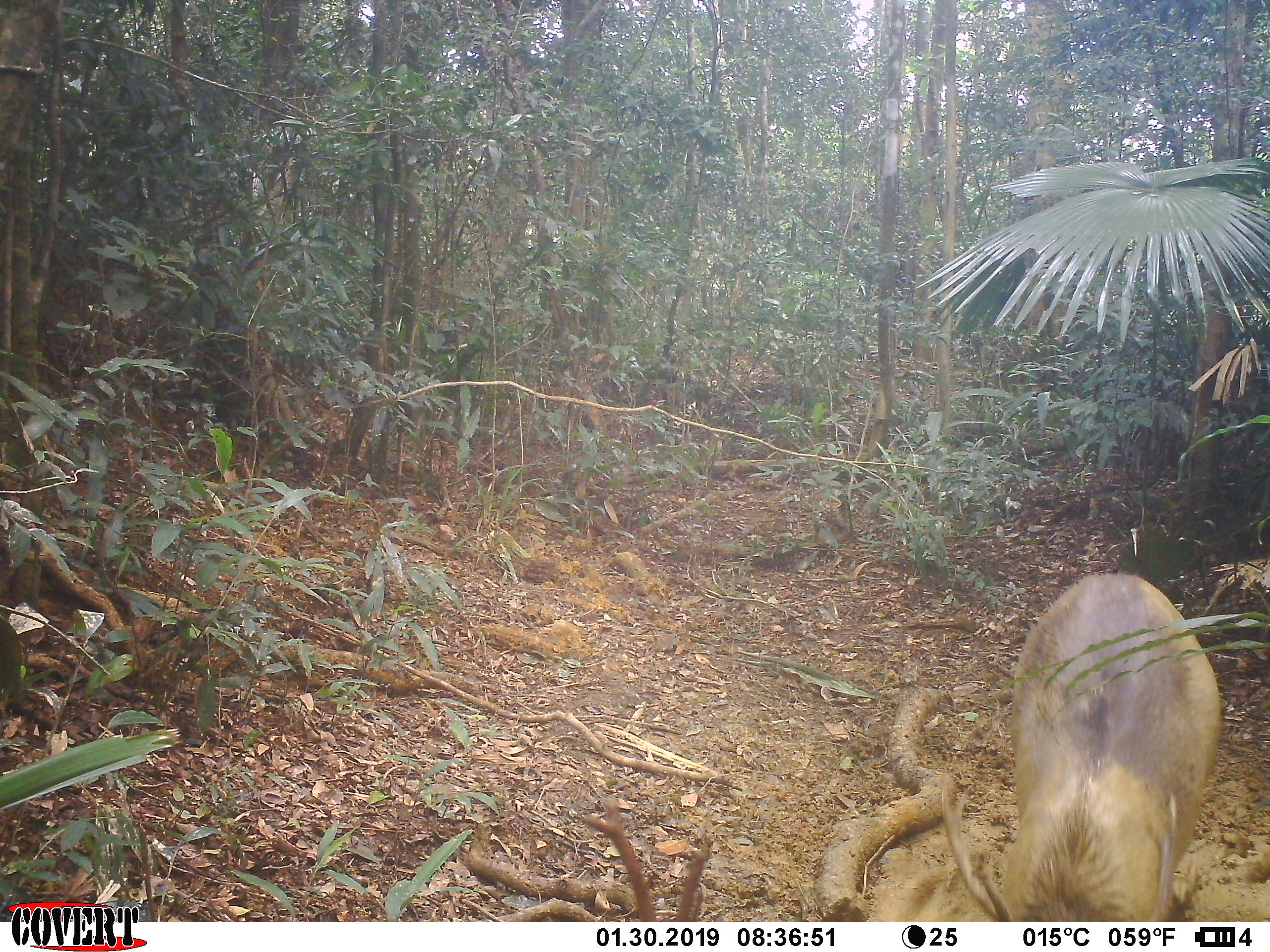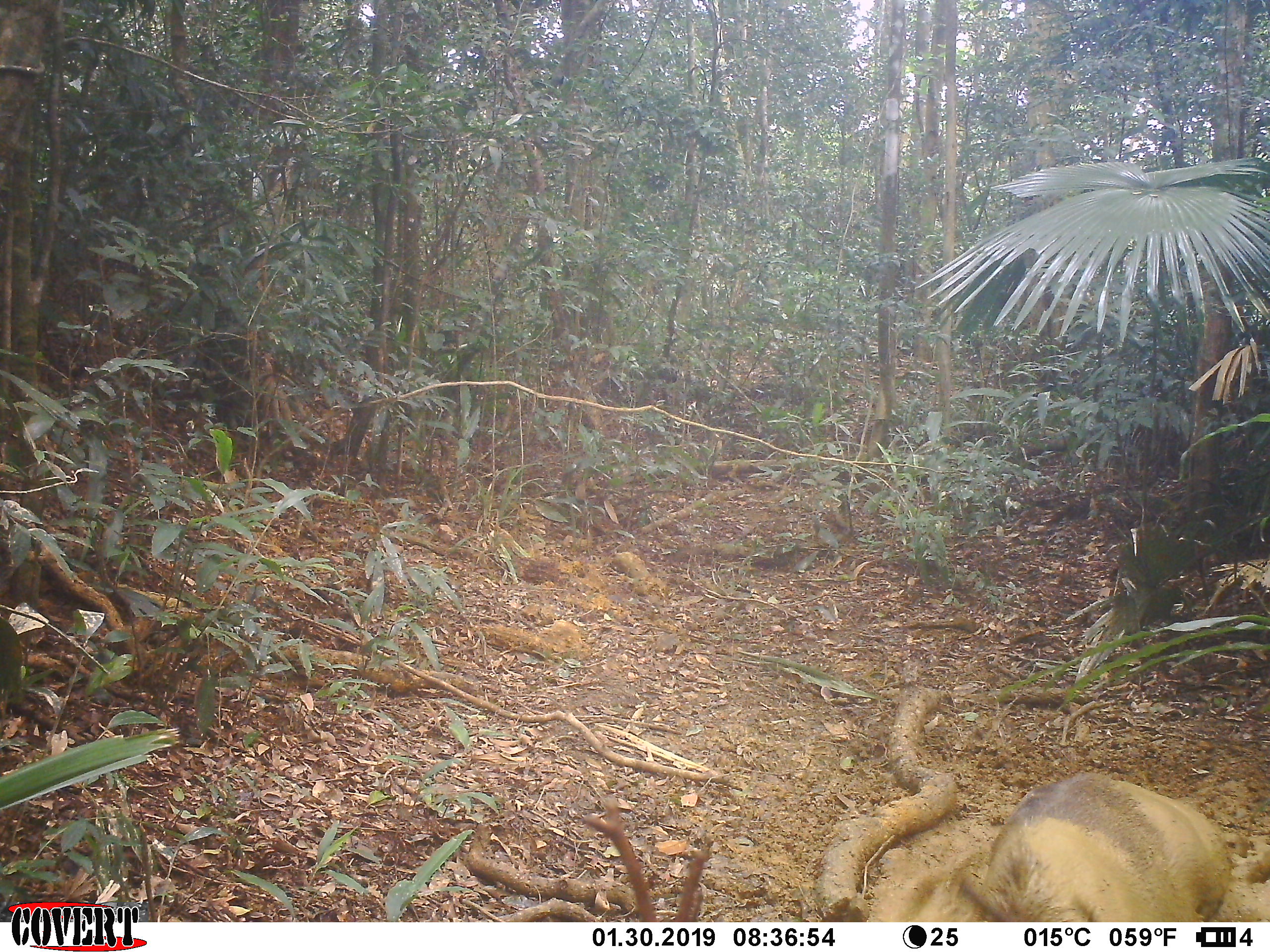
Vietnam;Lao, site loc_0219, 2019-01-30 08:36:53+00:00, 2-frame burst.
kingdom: Animalia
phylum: Chordata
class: Mammalia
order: Artiodactyla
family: Cervidae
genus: Rusa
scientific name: Rusa unicolor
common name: sambar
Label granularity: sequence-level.